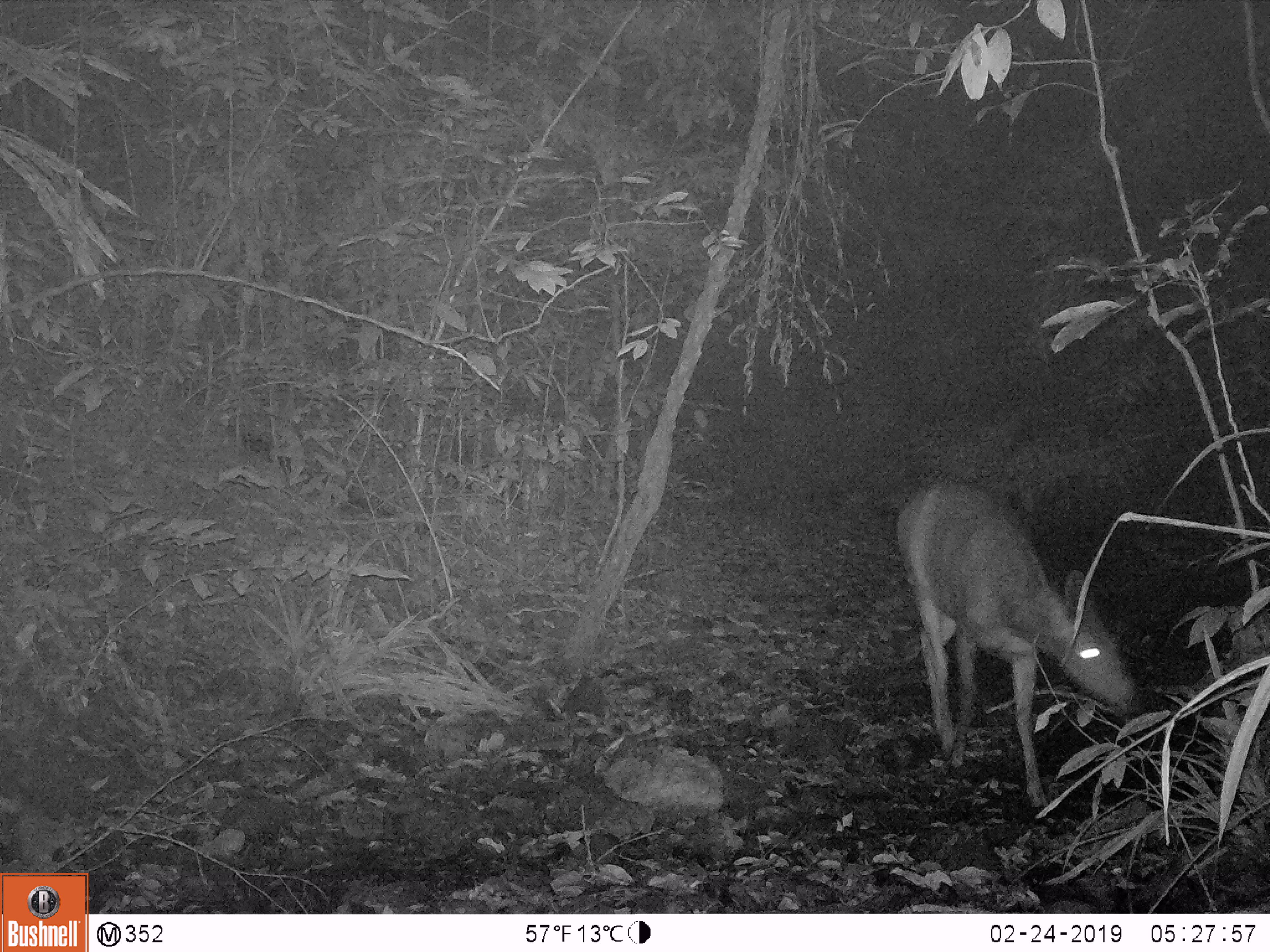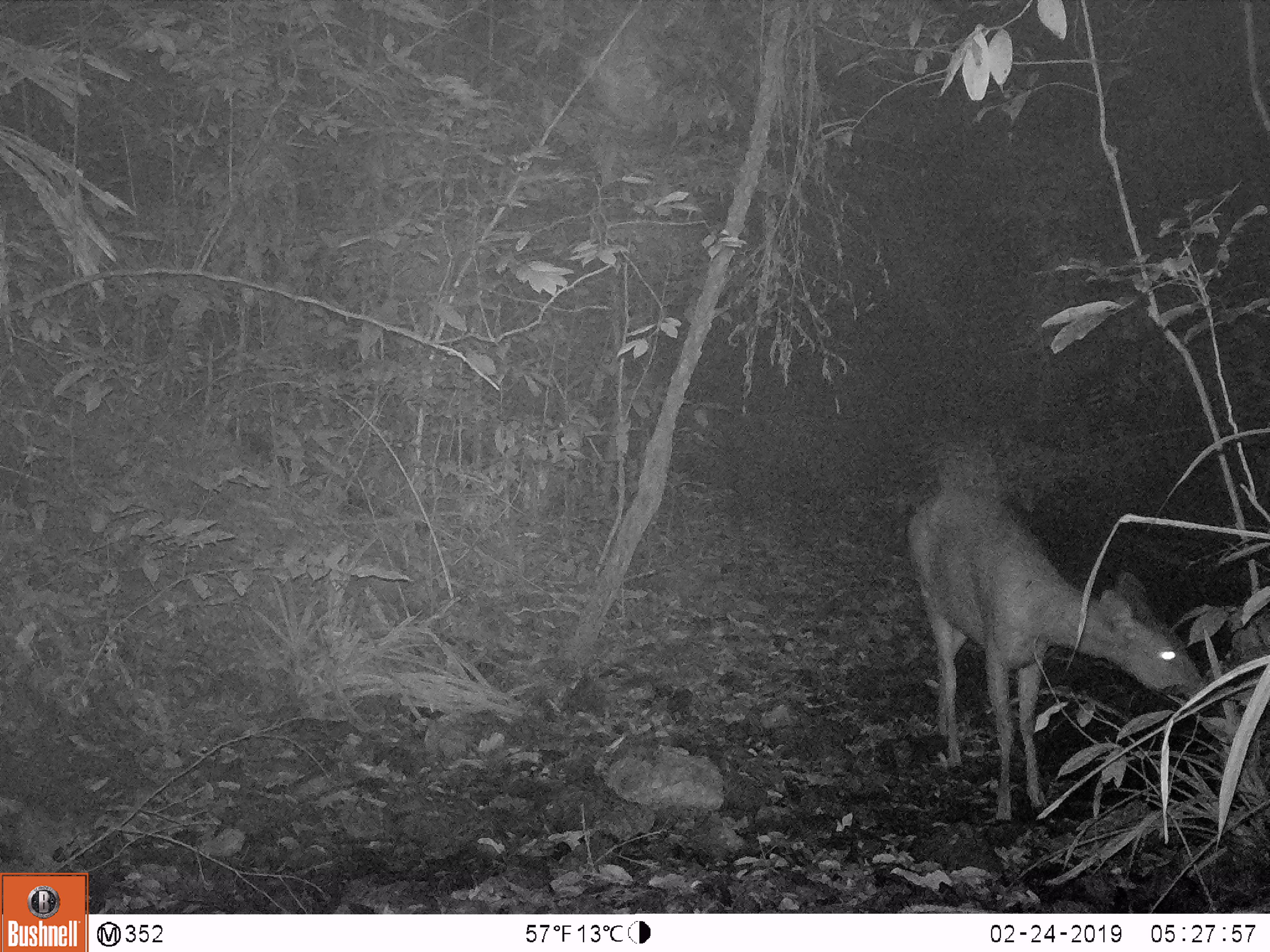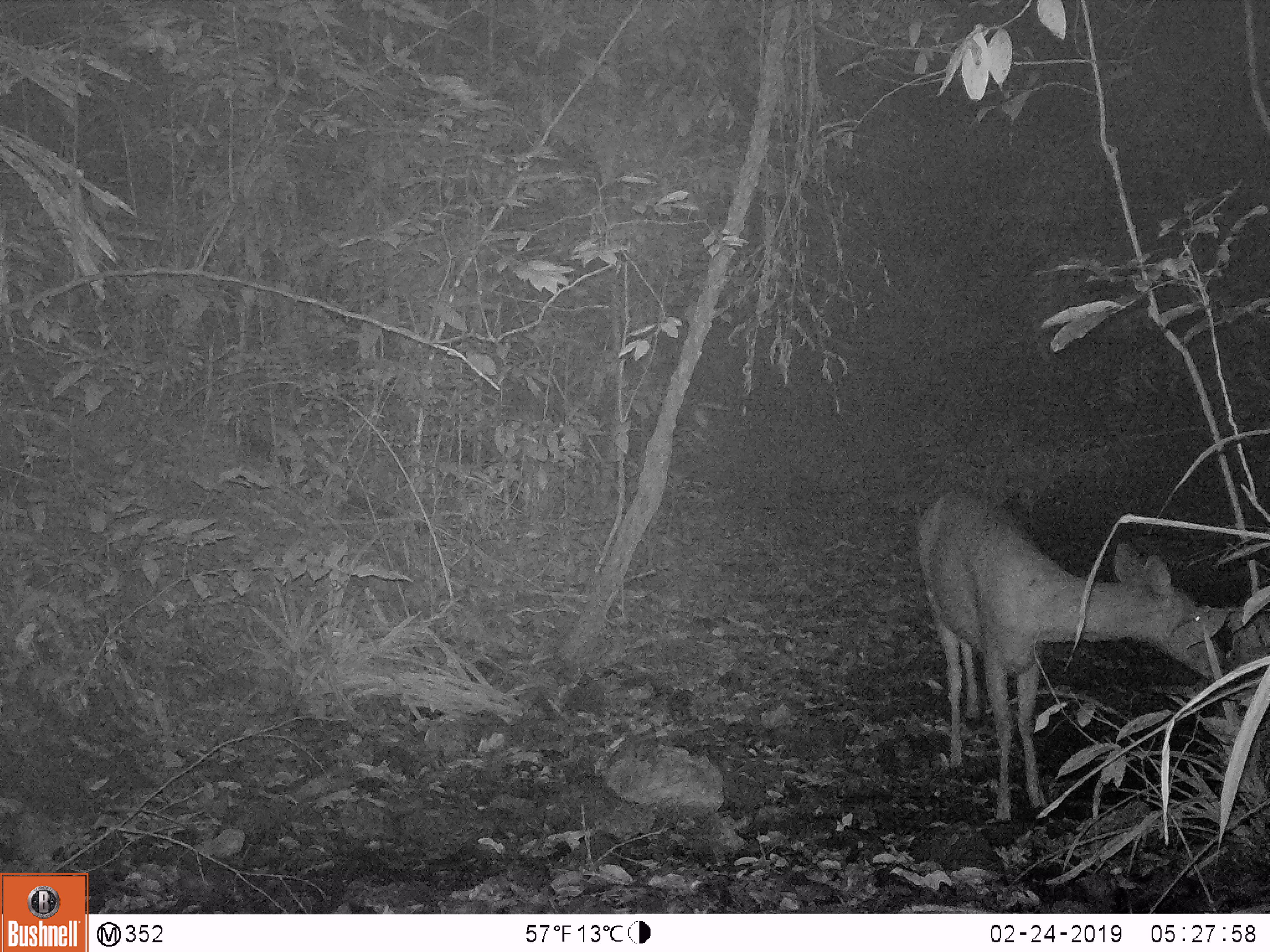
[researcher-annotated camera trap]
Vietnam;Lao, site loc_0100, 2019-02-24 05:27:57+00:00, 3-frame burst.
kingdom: Animalia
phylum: Chordata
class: Mammalia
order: Artiodactyla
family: Cervidae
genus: Rusa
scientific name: Rusa unicolor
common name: sambar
Sambar (Rusa unicolor). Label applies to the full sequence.